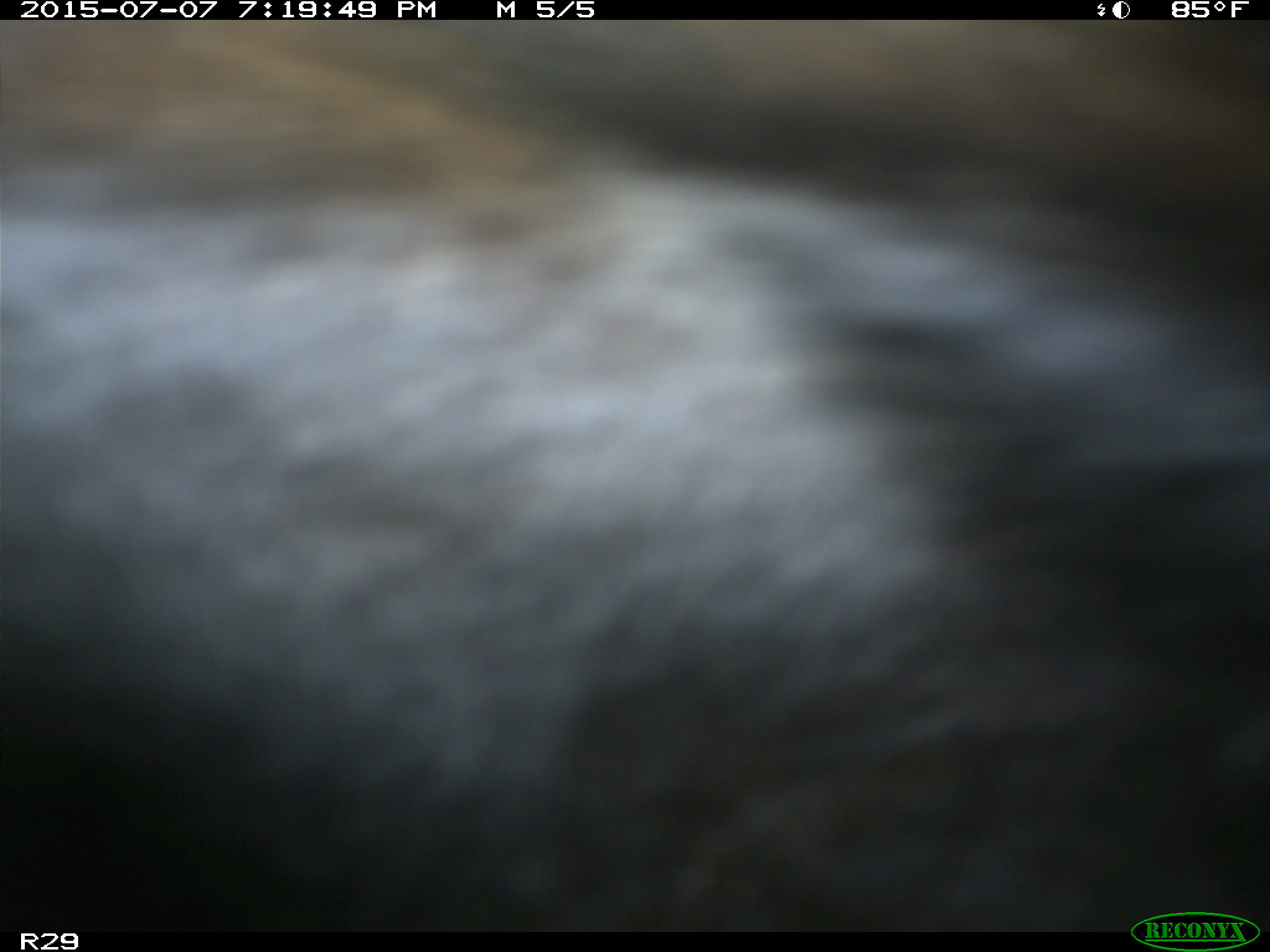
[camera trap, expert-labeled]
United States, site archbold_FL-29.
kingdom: Animalia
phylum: Chordata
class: Mammalia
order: Artiodactyla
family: Bovidae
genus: Bos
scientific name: Bos taurus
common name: domestic cow